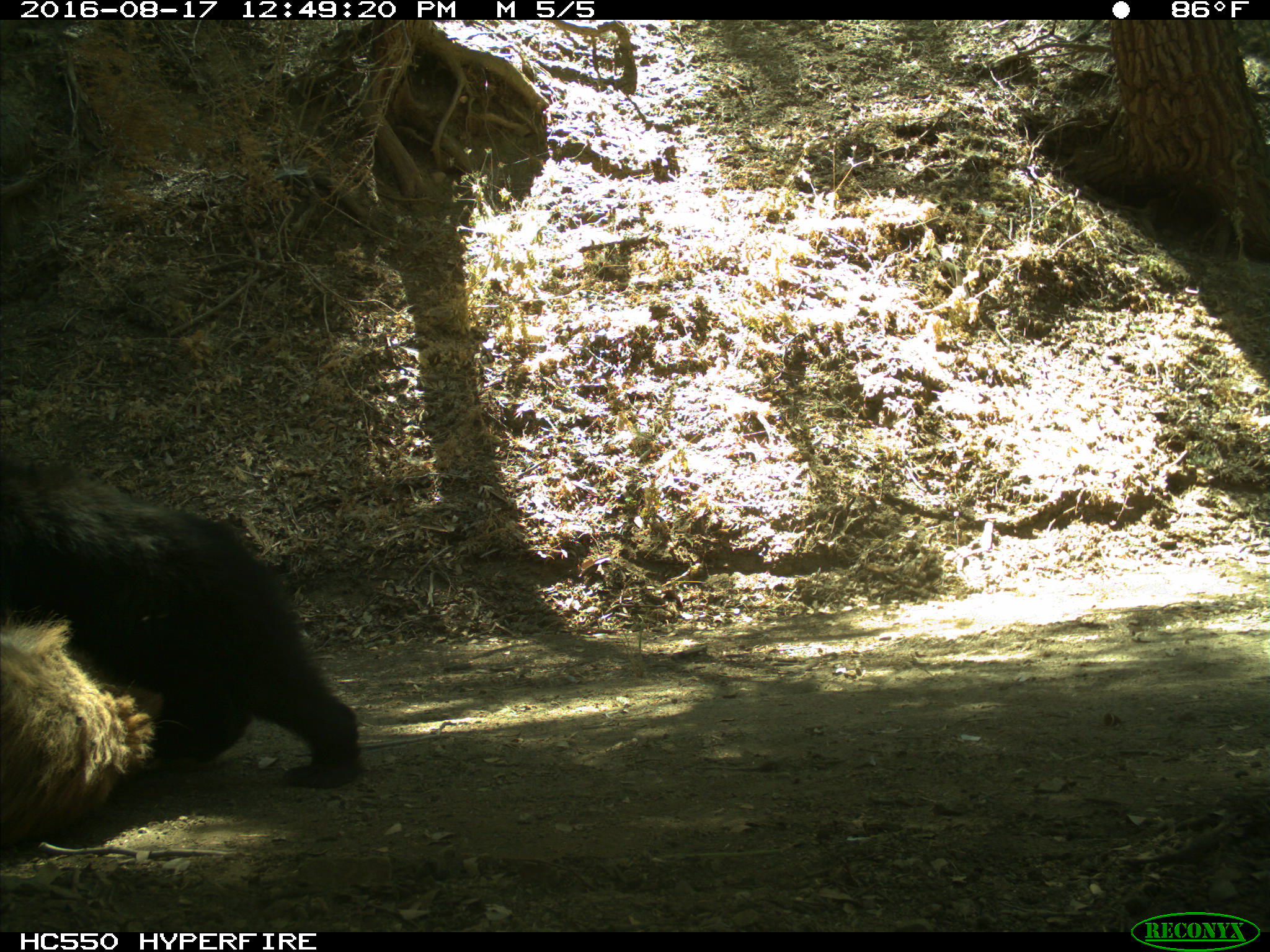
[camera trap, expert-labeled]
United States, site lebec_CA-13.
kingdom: Animalia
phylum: Chordata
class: Mammalia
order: Carnivora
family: Ursidae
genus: Ursus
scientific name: Ursus americanus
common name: american black bear